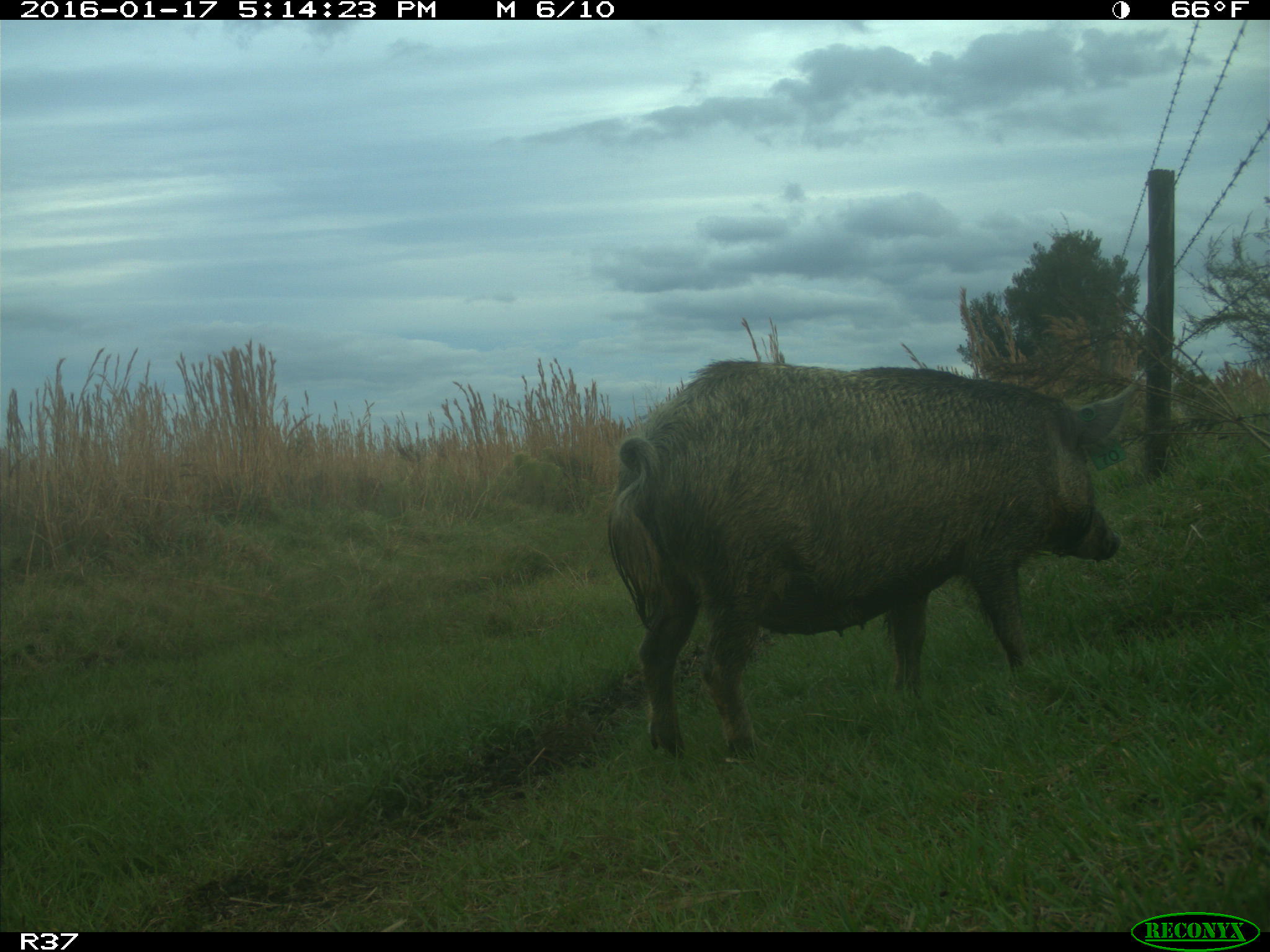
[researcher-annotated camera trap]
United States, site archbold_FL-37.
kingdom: Animalia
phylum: Chordata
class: Mammalia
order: Artiodactyla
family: Suidae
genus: Sus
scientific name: Sus scrofa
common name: wild boar